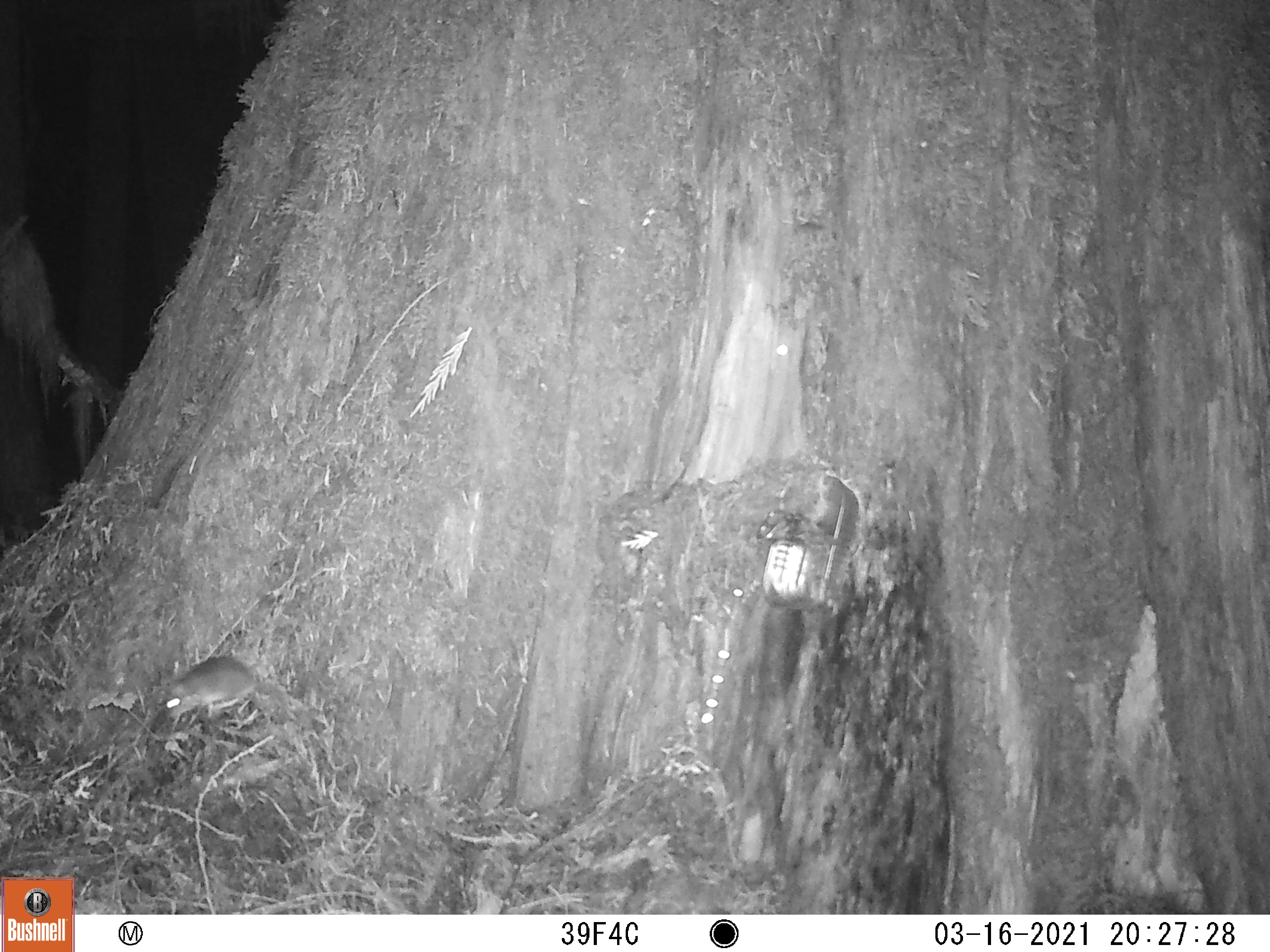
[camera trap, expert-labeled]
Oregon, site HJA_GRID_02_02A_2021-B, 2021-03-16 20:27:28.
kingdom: Animalia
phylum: Chordata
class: Mammalia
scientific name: Mammalia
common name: small mammal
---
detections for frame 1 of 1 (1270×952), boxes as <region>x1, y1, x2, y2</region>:
small mammal: <region>144, 637, 347, 751</region>